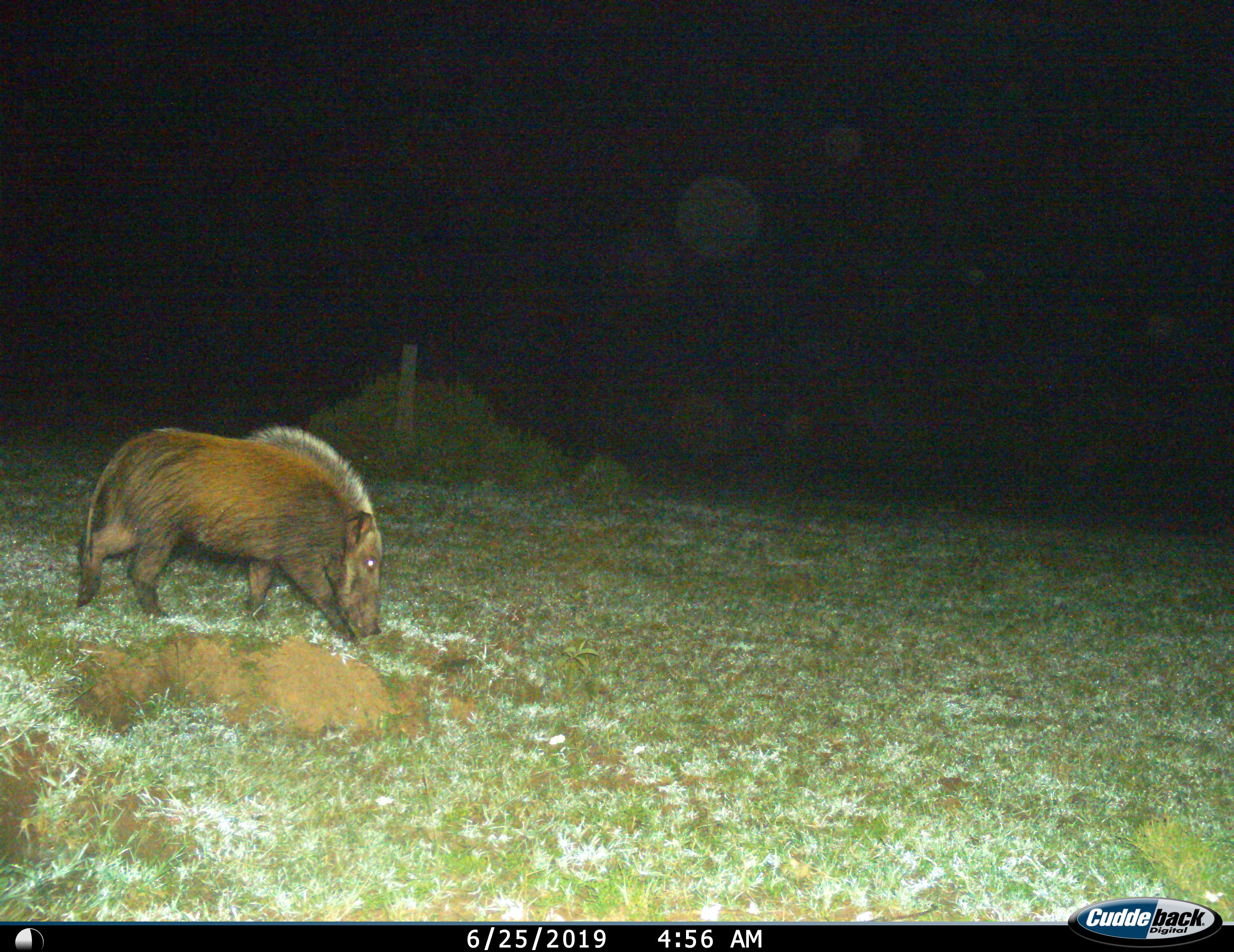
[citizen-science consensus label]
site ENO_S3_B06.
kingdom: Animalia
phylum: Chordata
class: Mammalia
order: Artiodactyla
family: Suidae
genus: Potamochoerus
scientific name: Potamochoerus larvatus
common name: bushpig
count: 1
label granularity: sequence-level